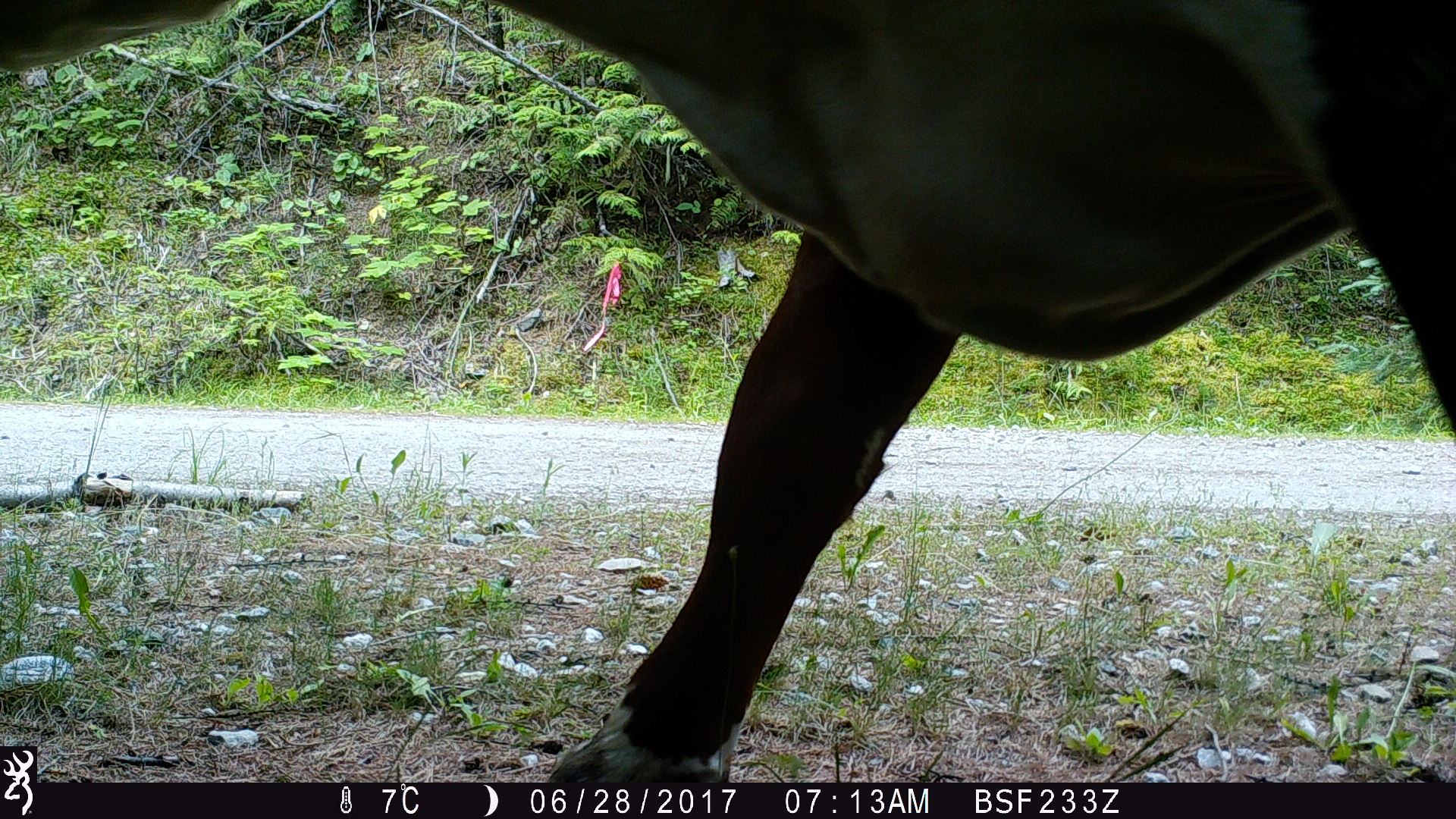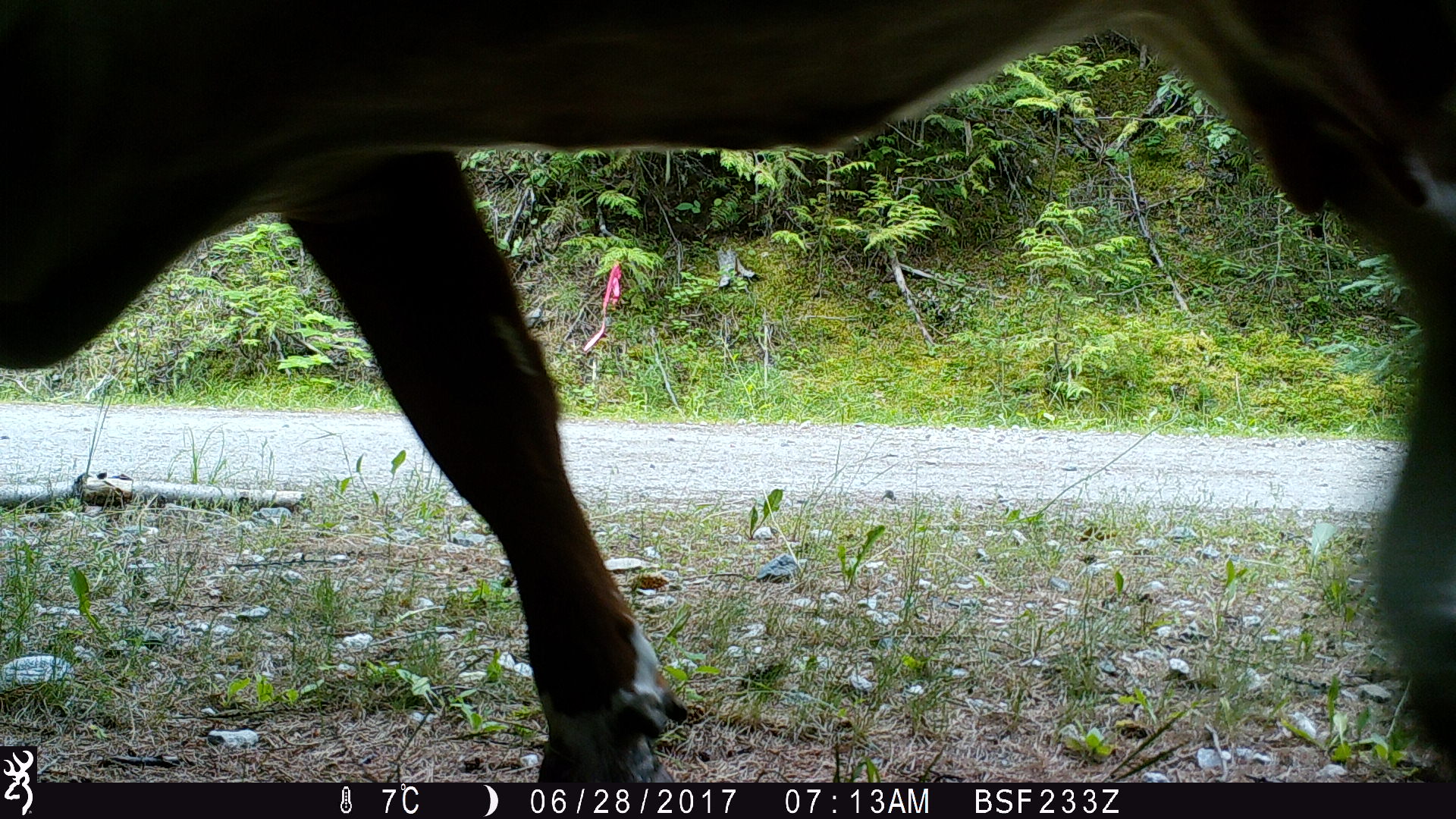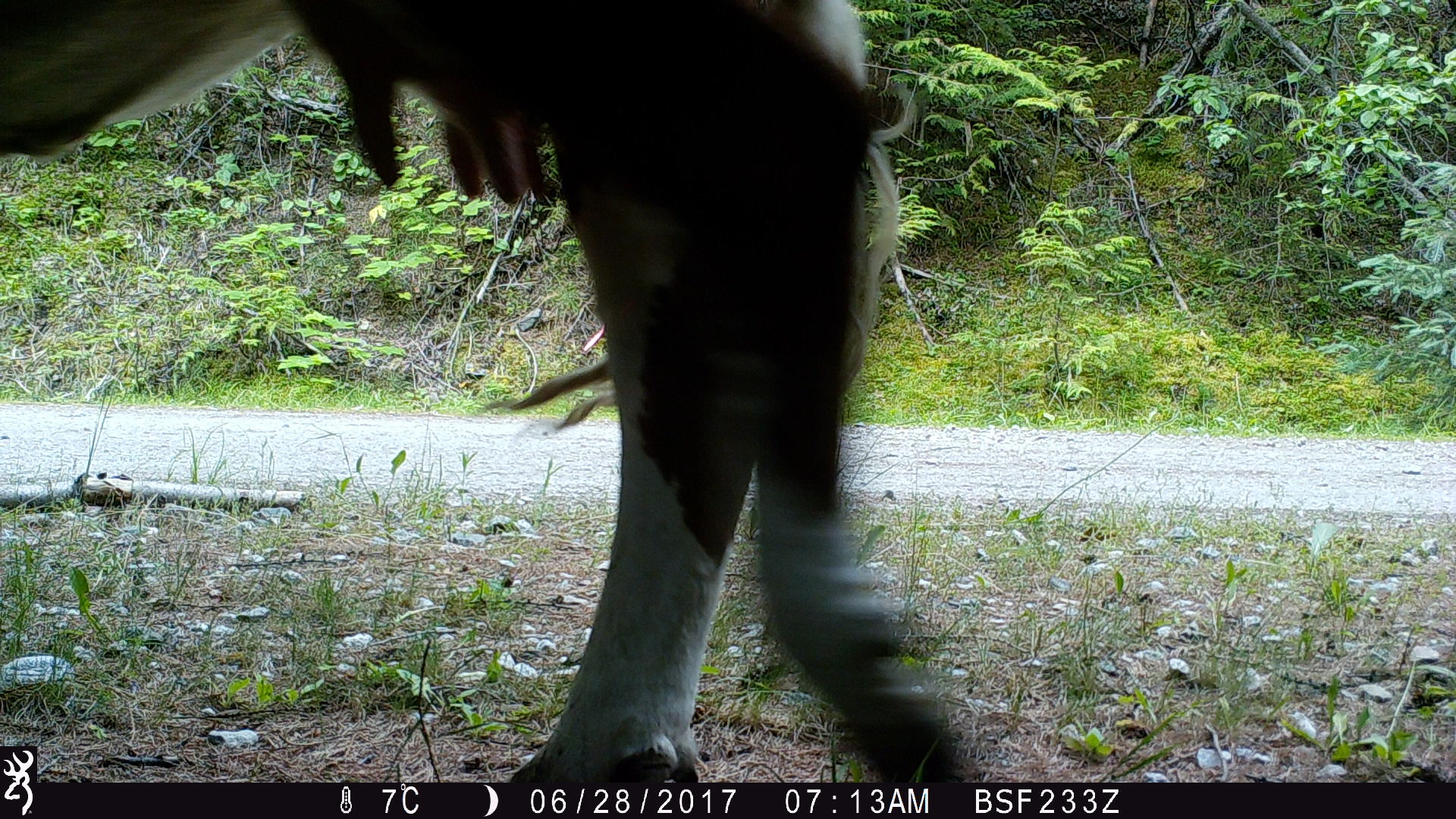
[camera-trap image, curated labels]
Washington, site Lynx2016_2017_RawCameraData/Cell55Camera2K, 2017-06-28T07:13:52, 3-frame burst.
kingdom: Animalia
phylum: Chordata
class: Mammalia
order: Artiodactyla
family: Bovidae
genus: Bos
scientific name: Bos taurus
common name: domestic cattle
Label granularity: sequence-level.